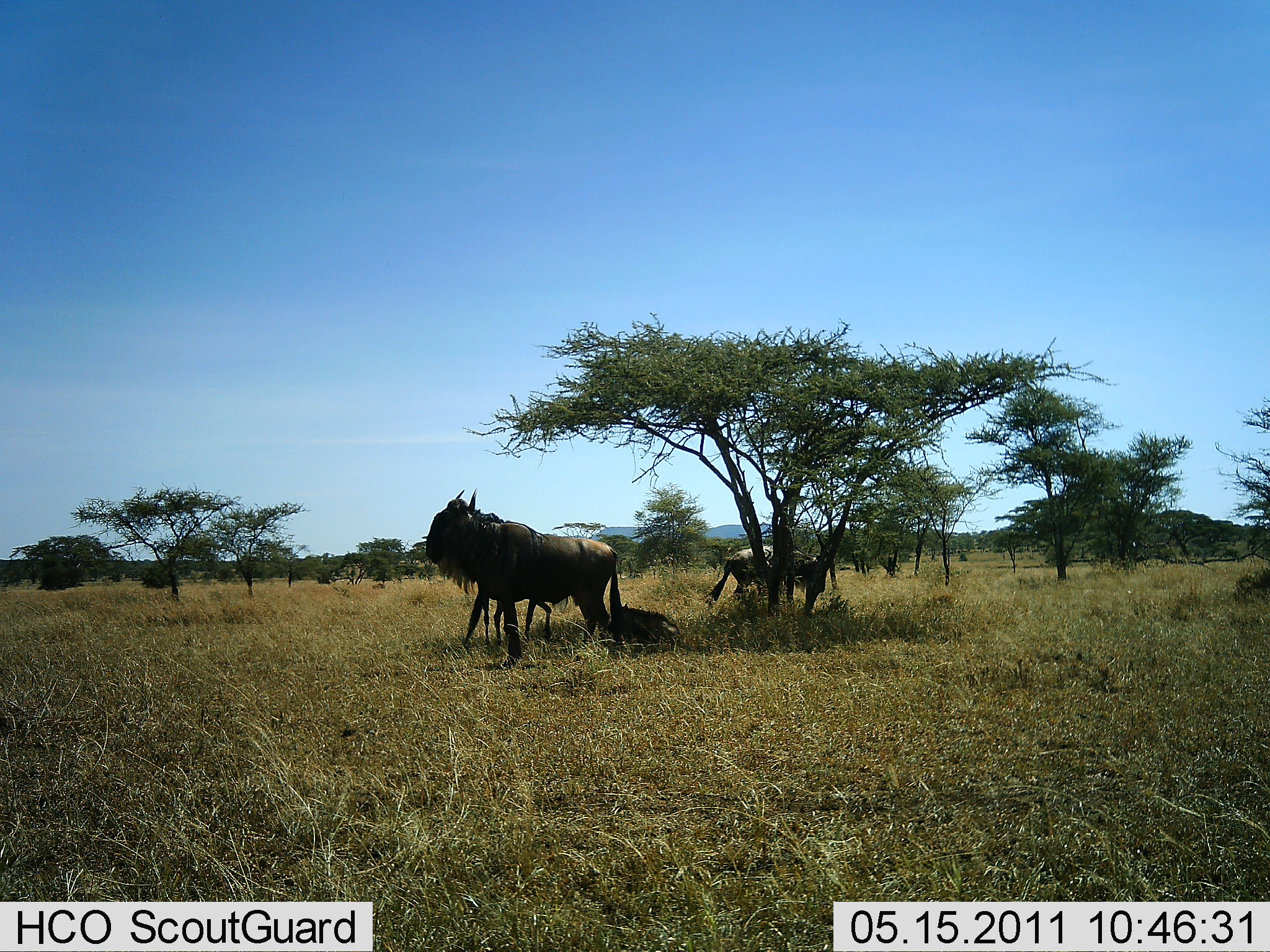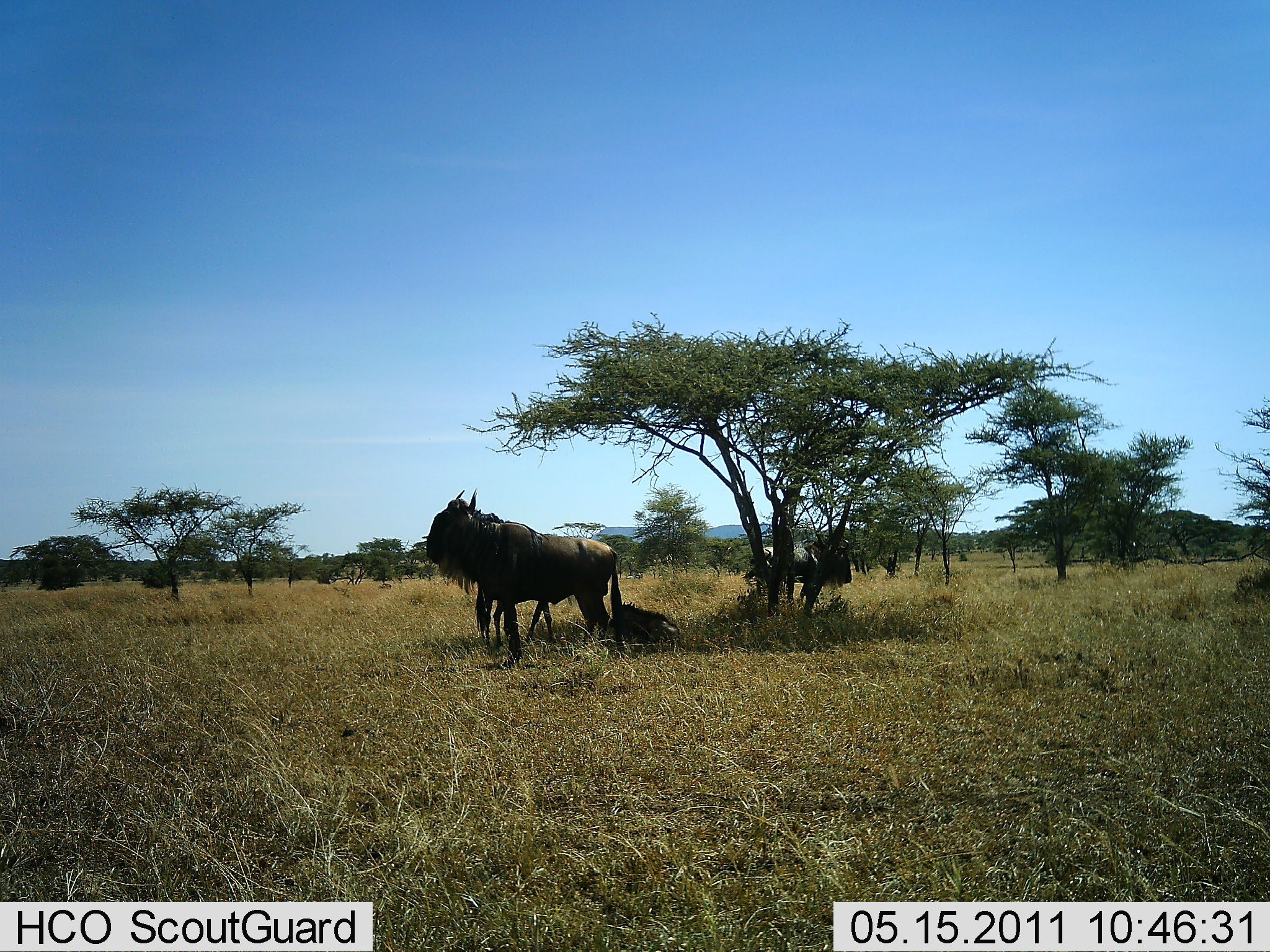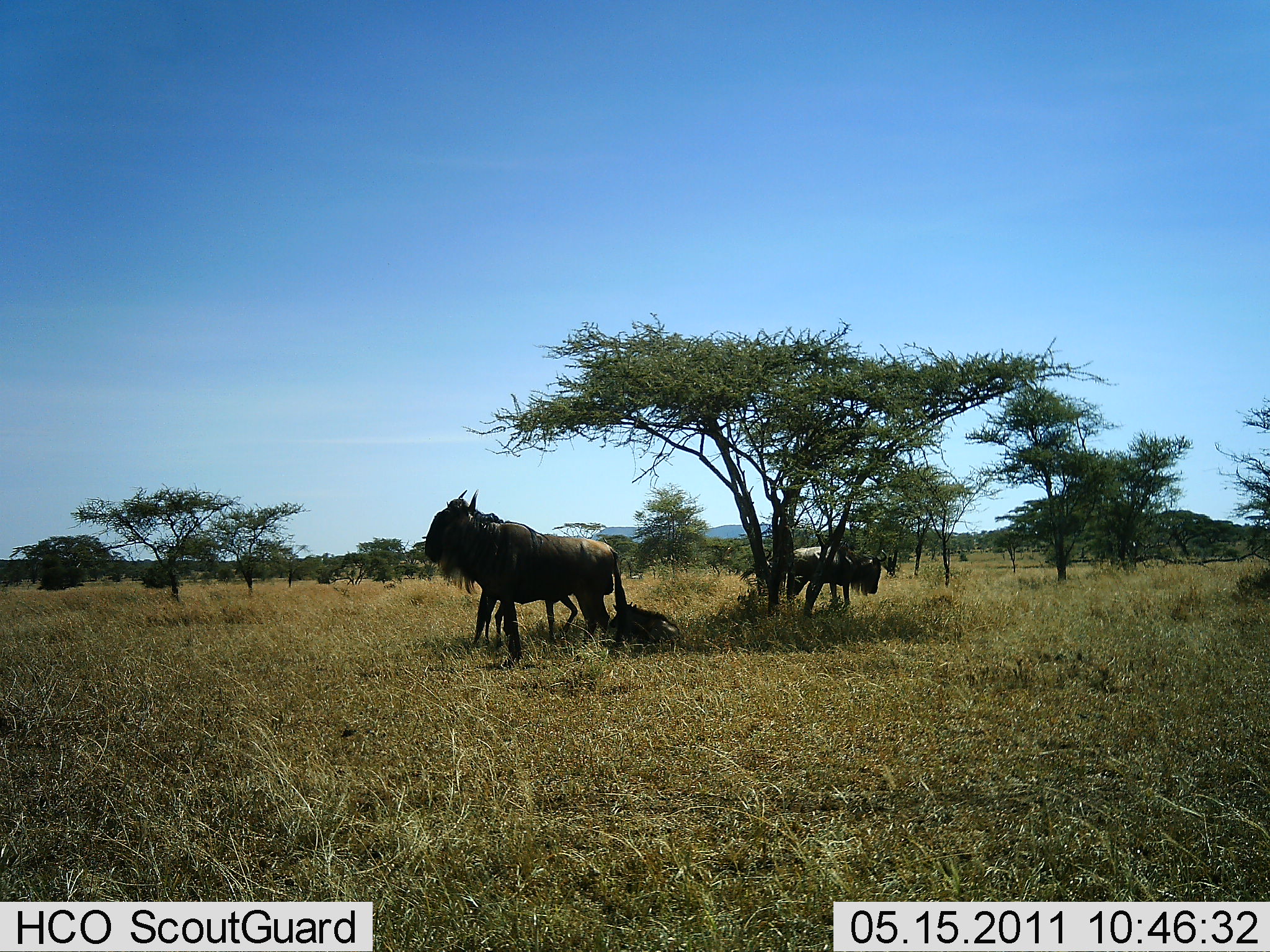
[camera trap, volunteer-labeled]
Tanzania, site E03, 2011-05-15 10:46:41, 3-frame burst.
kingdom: Animalia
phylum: Chordata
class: Mammalia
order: Artiodactyla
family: Bovidae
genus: Connochaetes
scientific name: Connochaetes taurinus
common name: blue wildebeest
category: wildebeest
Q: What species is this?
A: Wildebeest (blue wildebeest) (Connochaetes taurinus).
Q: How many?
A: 3.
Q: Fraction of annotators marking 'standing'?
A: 82%.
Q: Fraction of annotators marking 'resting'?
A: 55%.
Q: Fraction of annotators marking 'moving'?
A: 36%.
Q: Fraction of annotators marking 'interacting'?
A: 9%.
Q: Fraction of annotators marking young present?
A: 18%.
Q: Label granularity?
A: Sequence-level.